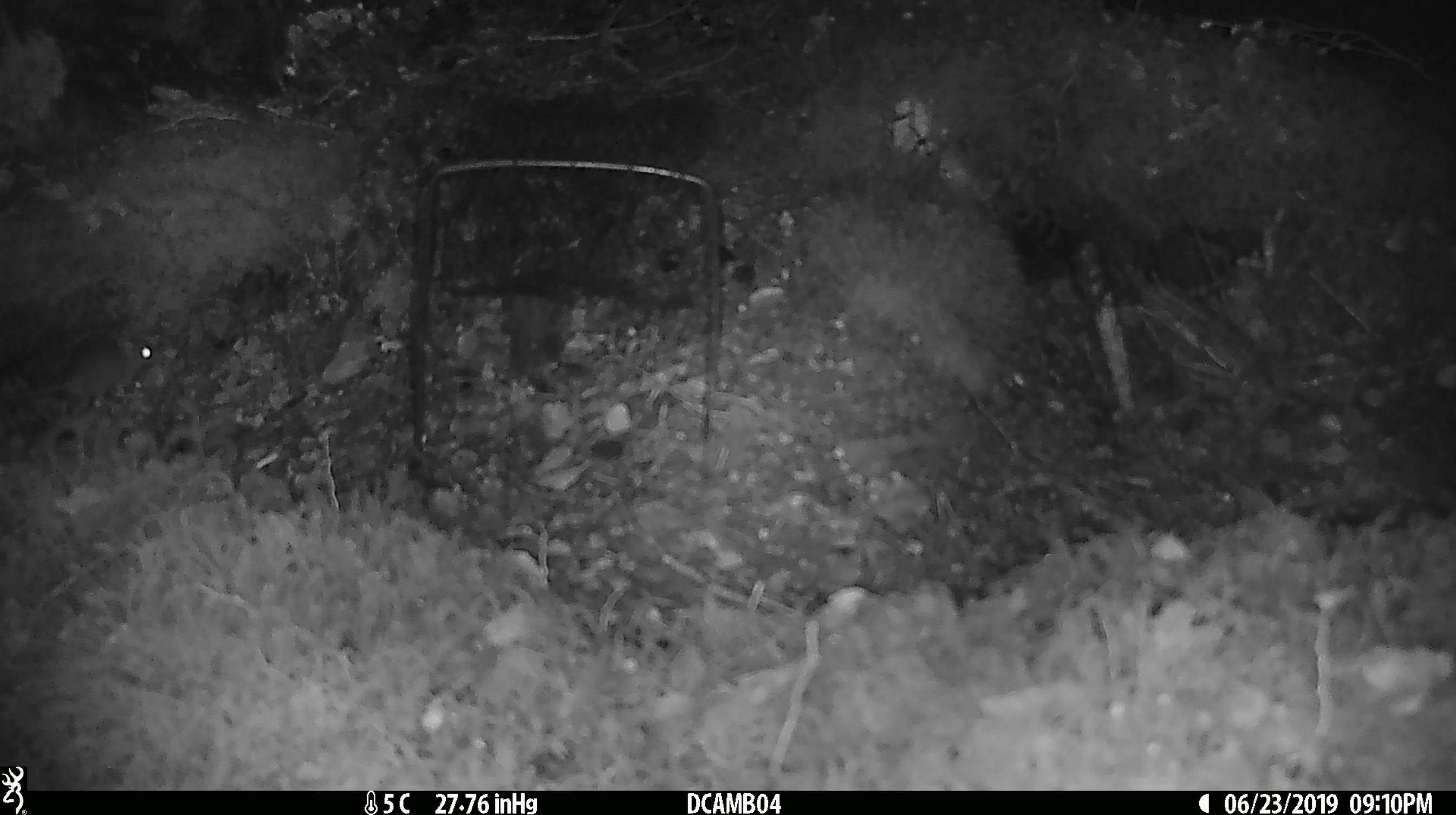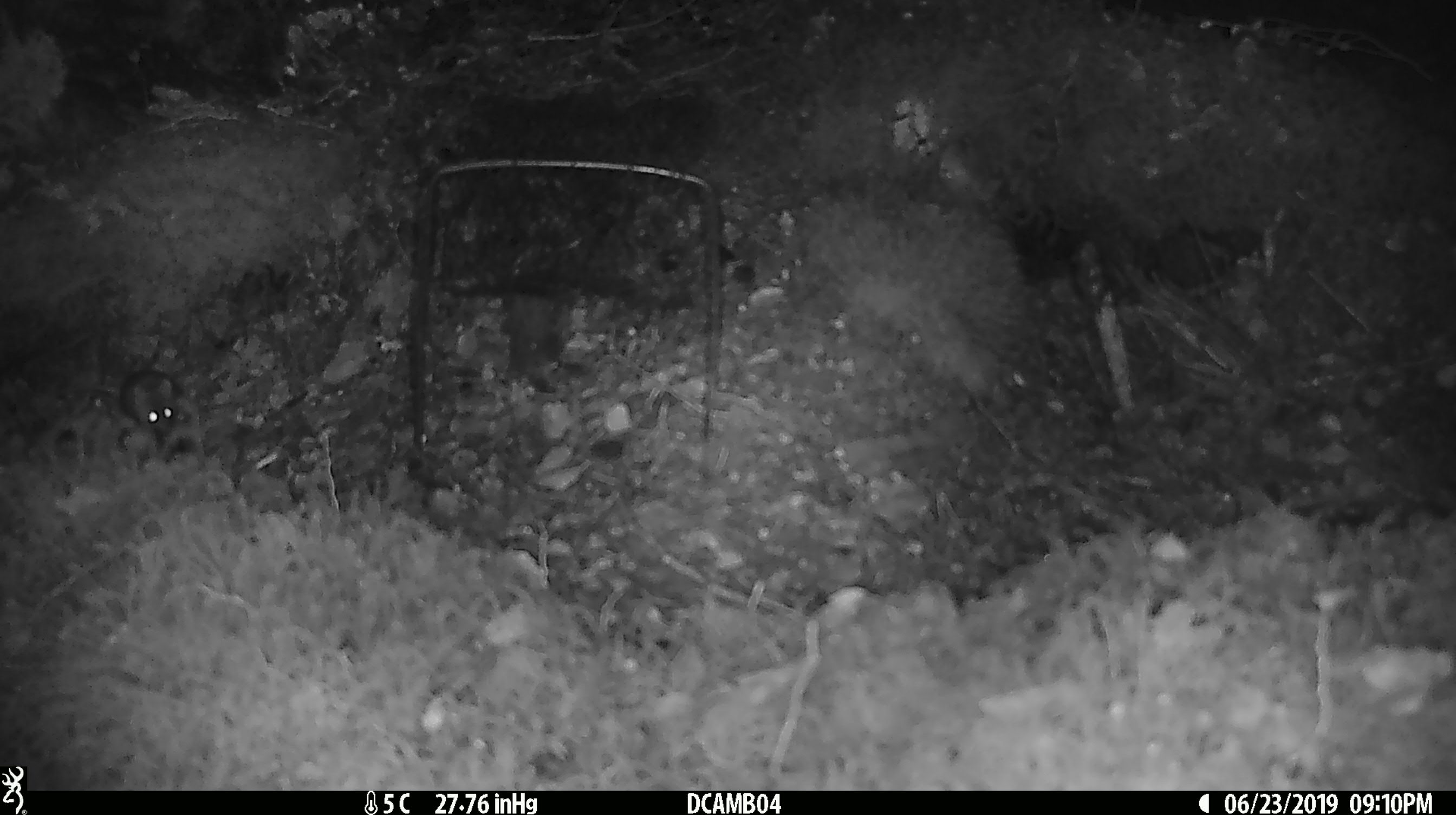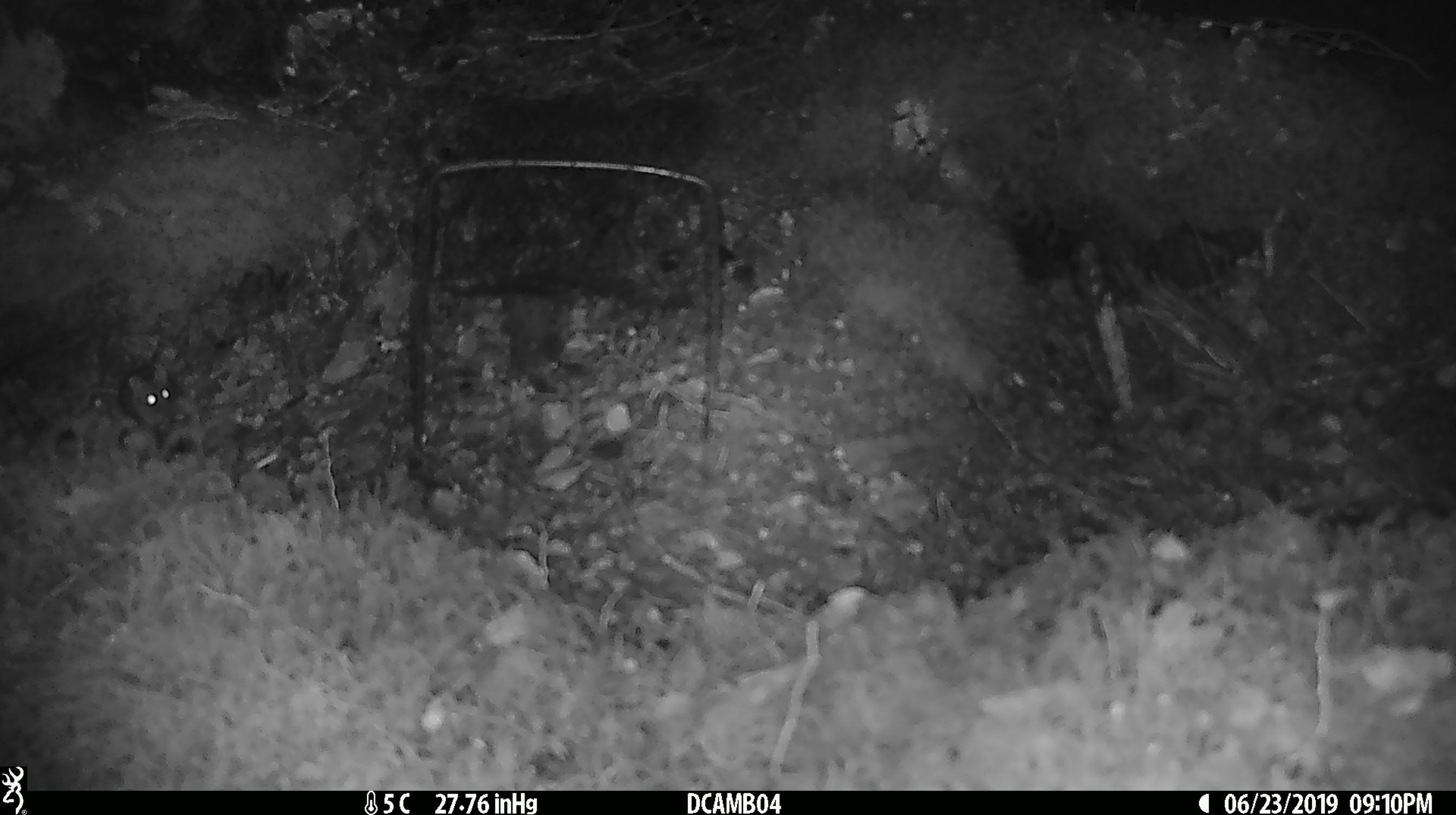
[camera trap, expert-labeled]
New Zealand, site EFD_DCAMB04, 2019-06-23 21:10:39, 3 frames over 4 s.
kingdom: Animalia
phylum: Chordata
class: Mammalia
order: Rodentia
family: Muridae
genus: Mus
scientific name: Mus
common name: mouse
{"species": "mouse (Mus)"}